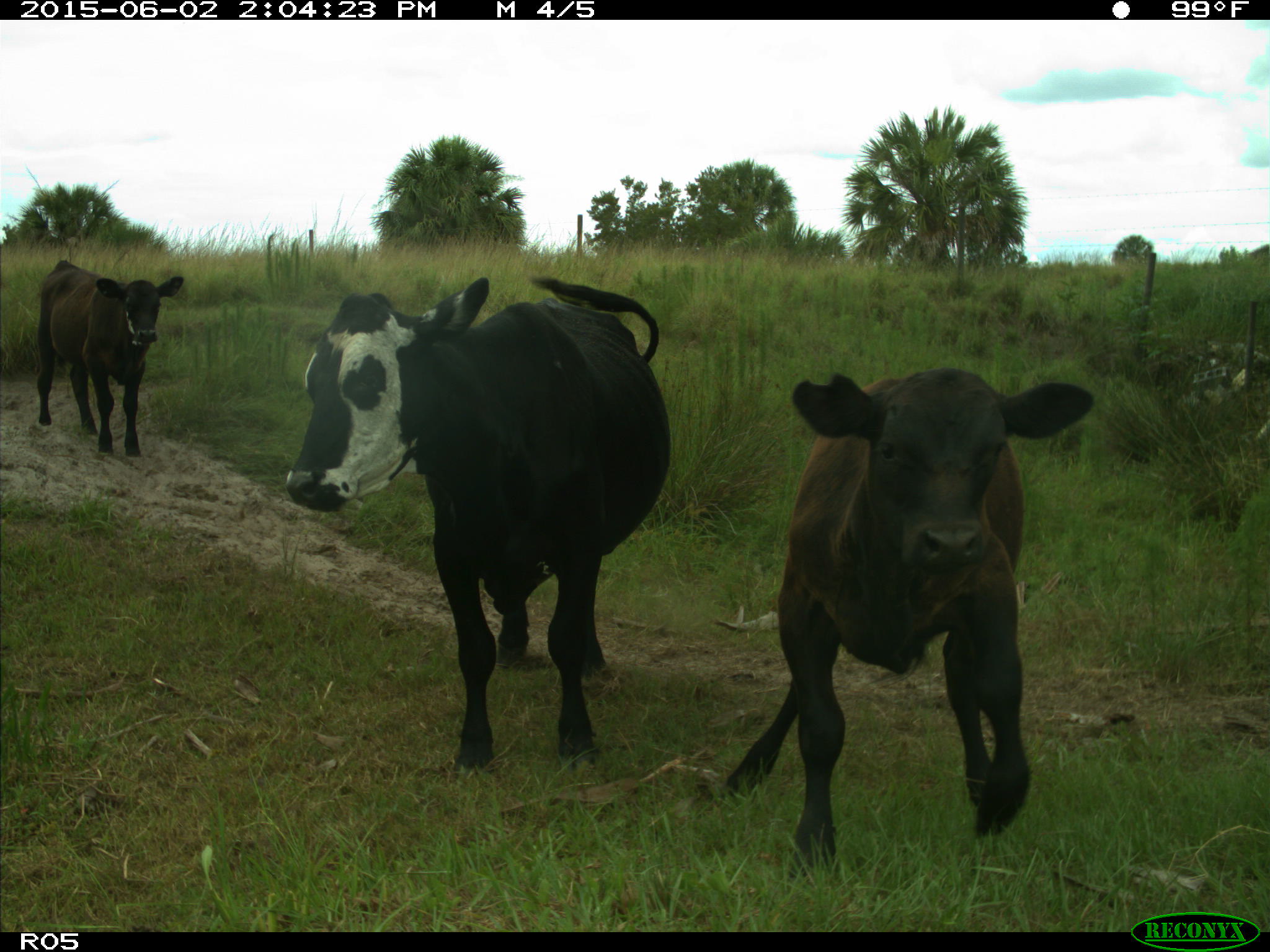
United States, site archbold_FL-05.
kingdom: Animalia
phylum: Chordata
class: Mammalia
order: Artiodactyla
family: Bovidae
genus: Bos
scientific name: Bos taurus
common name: domestic cow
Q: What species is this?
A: Bos taurus (domestic cow).